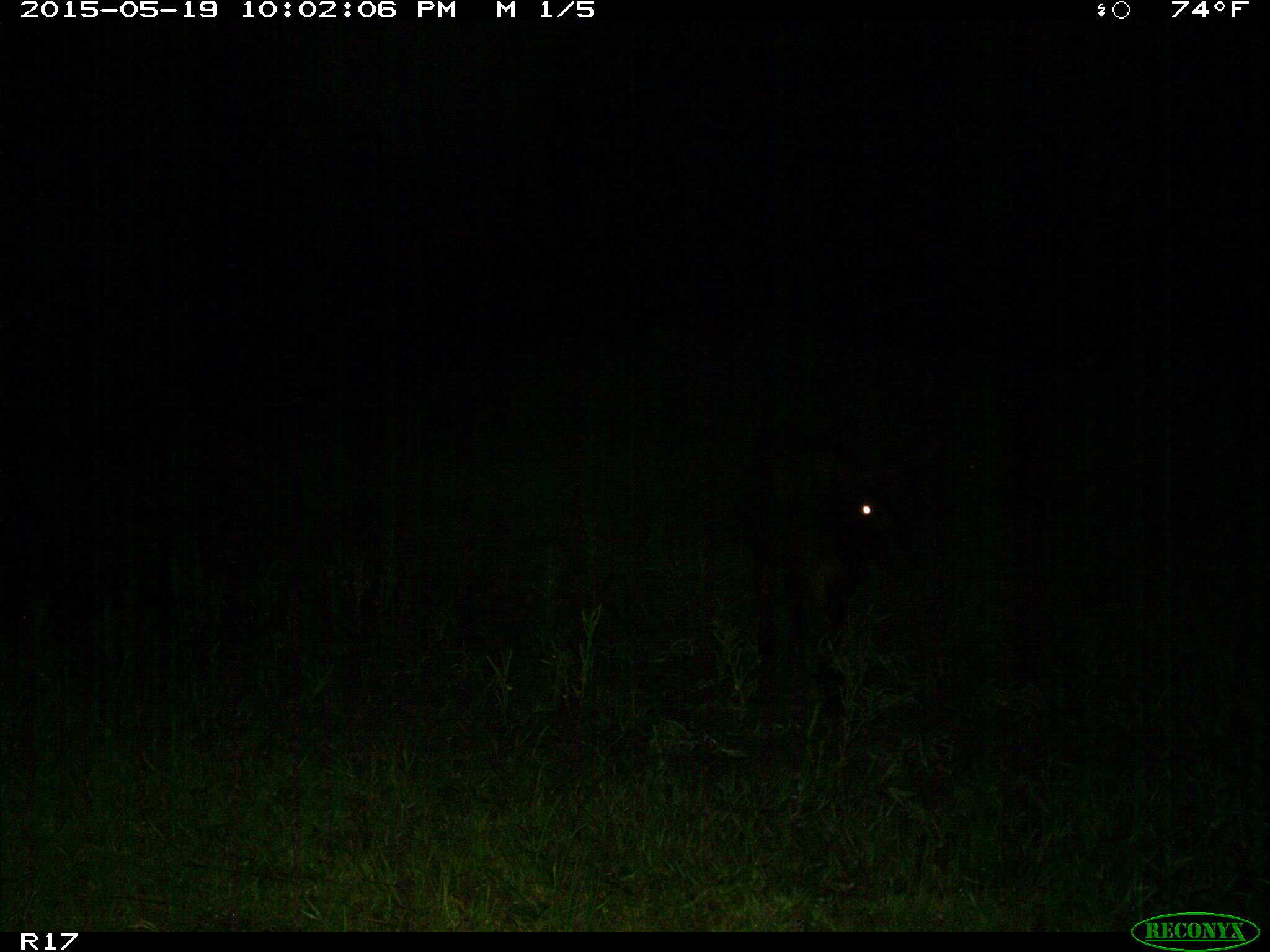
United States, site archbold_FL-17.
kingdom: Animalia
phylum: Chordata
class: Mammalia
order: Artiodactyla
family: Bovidae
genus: Bos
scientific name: Bos taurus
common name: domestic cow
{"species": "Bos taurus (domestic cow)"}